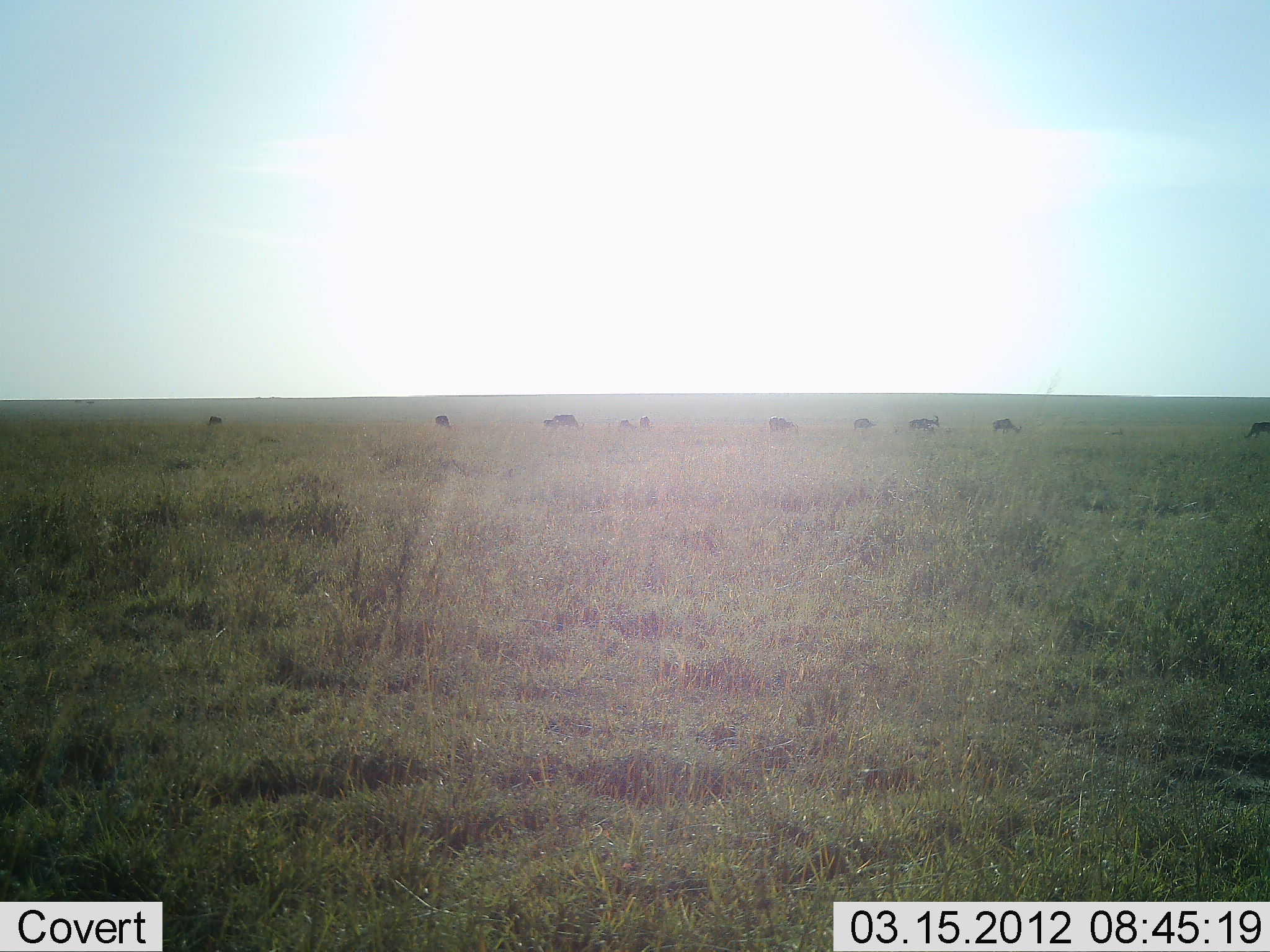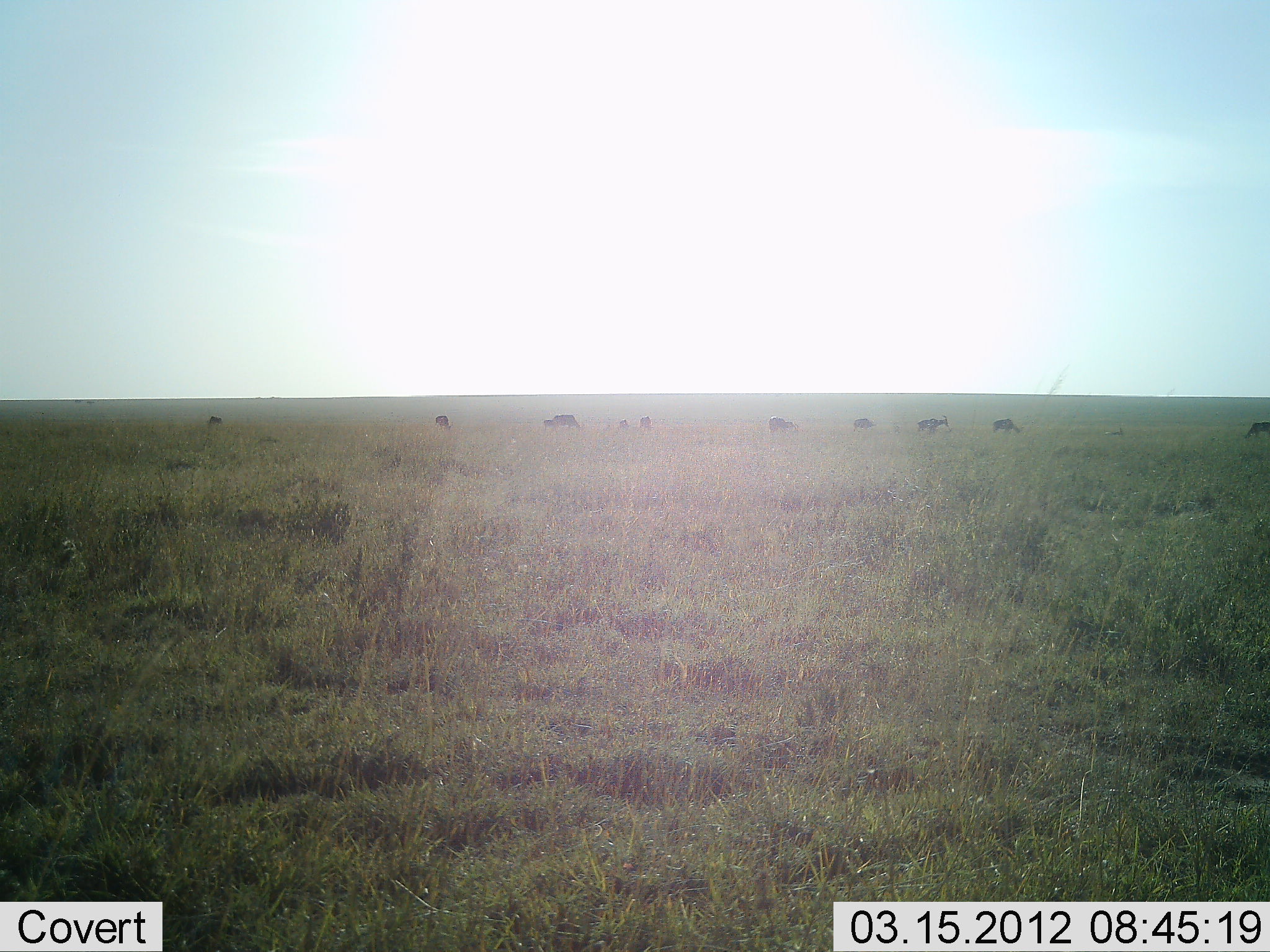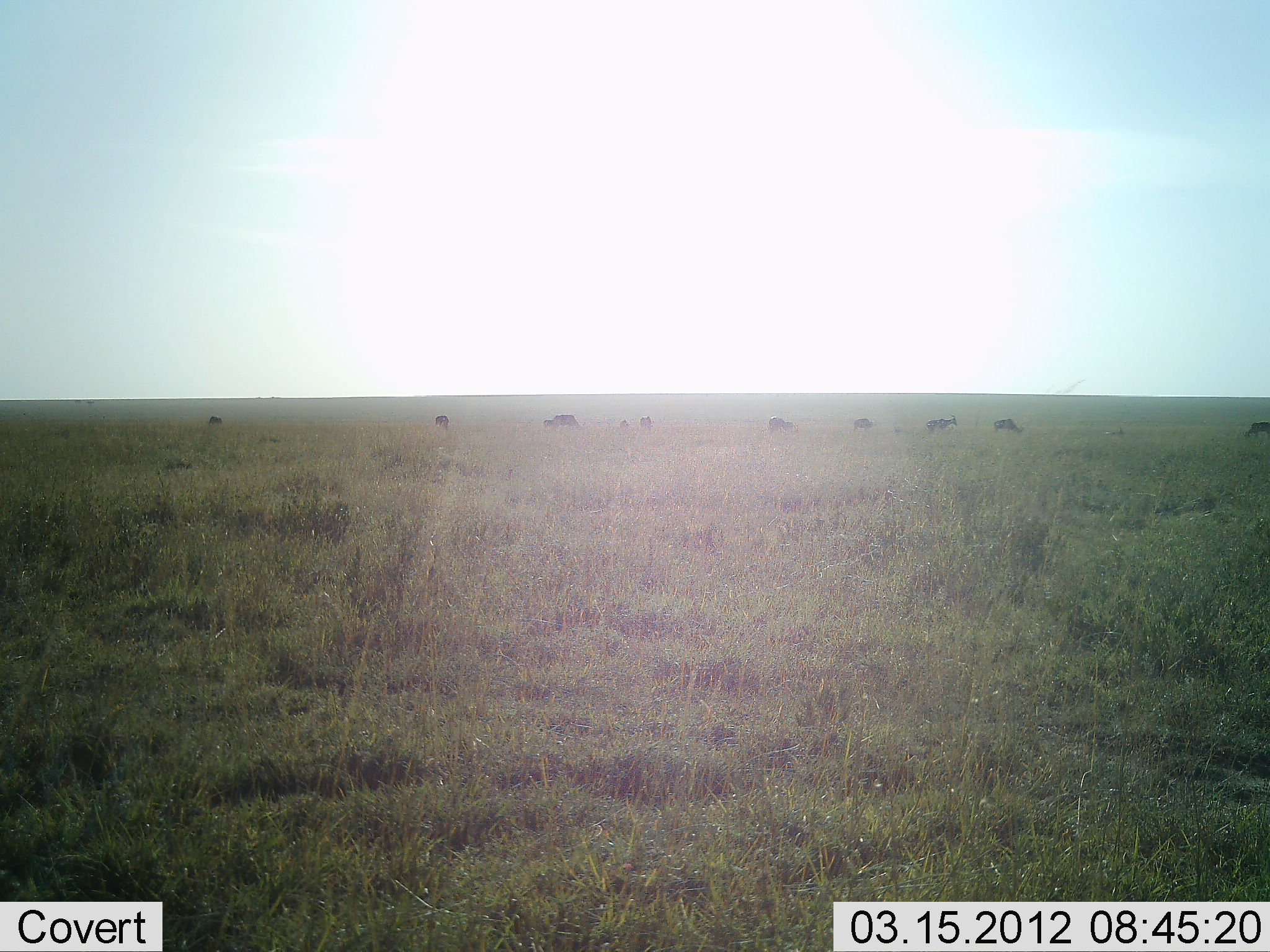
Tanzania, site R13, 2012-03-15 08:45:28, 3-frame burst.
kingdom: Animalia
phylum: Chordata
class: Mammalia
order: Artiodactyla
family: Bovidae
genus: Connochaetes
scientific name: Connochaetes taurinus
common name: blue wildebeest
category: wildebeest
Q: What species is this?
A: Wildebeest (blue wildebeest) (Connochaetes taurinus).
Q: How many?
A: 10.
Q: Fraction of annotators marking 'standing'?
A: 62%.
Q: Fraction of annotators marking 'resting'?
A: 8%.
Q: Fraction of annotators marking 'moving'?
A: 62%.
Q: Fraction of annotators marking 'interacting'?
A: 0%.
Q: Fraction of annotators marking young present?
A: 8%.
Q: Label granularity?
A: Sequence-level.